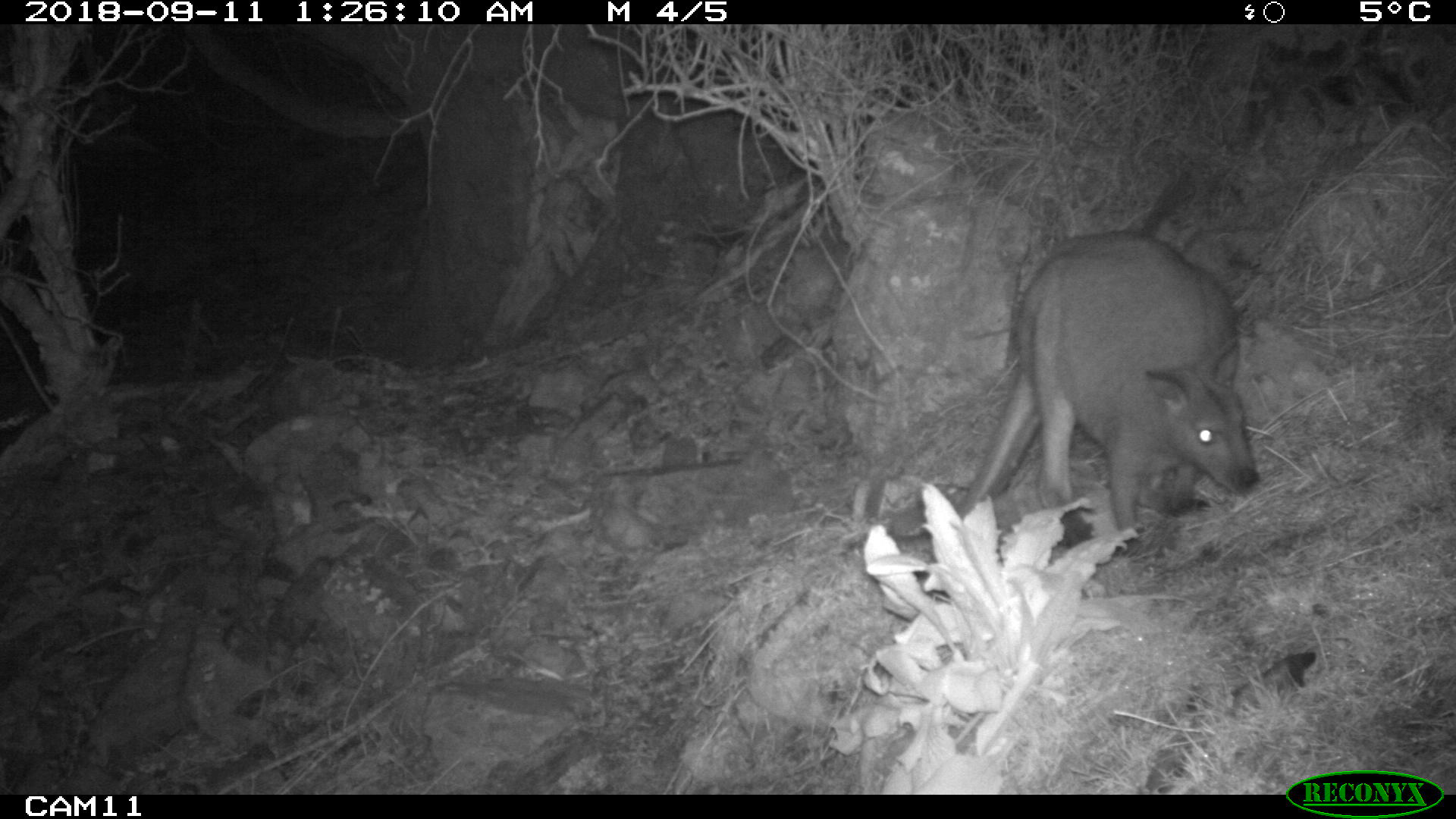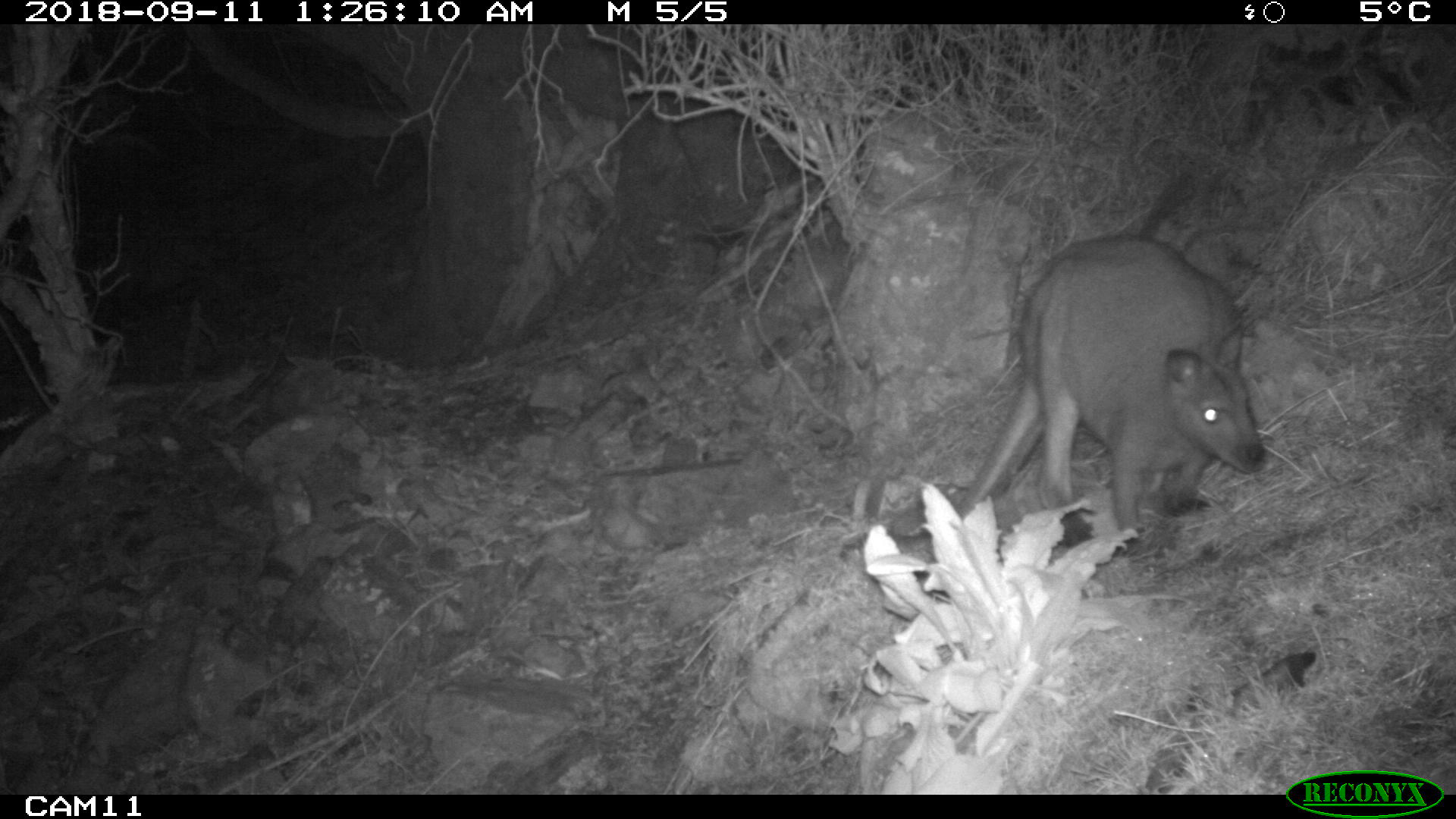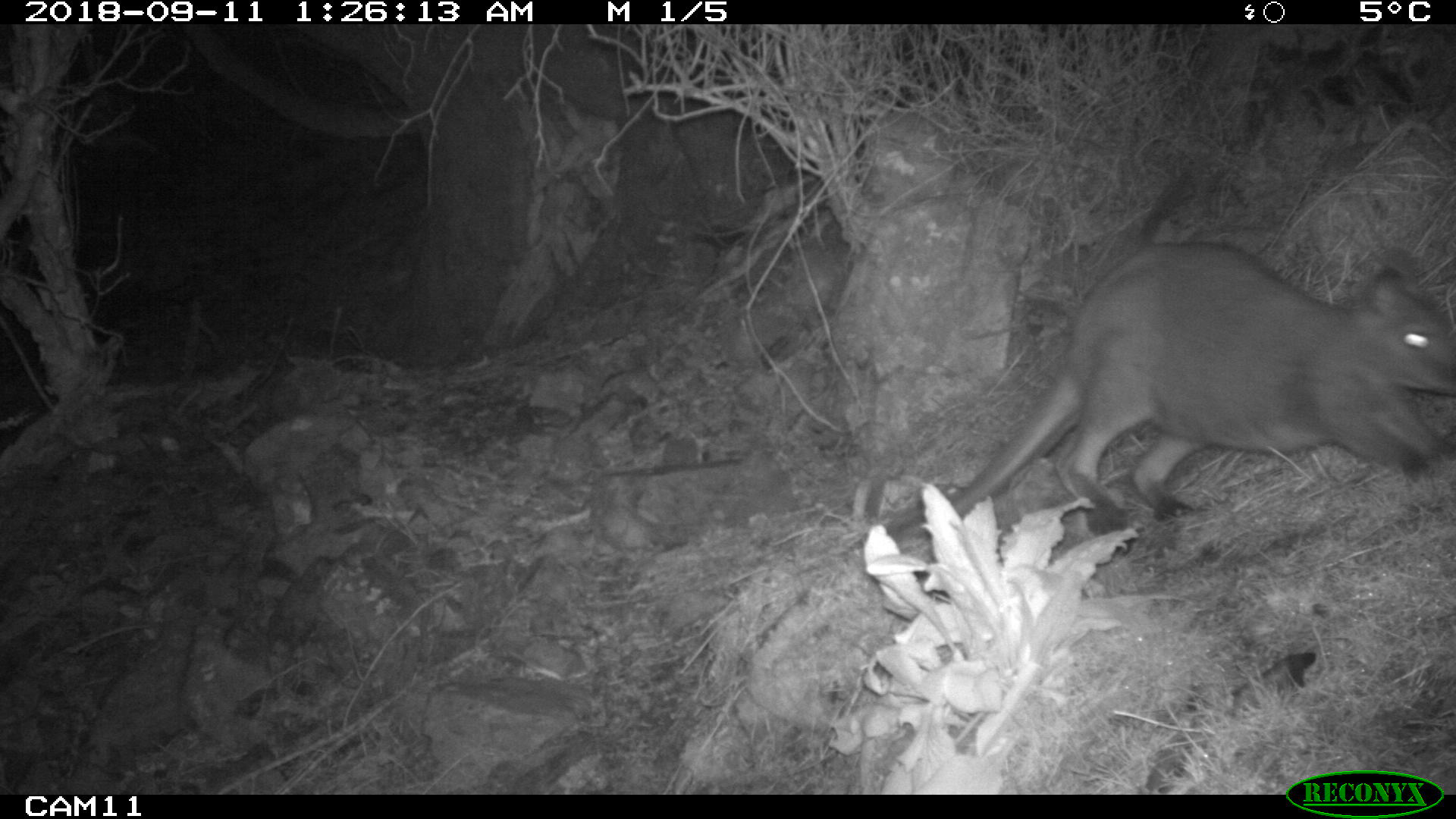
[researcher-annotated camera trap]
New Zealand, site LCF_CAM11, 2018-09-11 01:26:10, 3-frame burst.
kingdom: Animalia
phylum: Chordata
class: Mammalia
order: Diprotodontia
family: Macropodidae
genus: Notamacropus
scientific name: Notamacropus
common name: wallaby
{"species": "wallaby (Notamacropus)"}